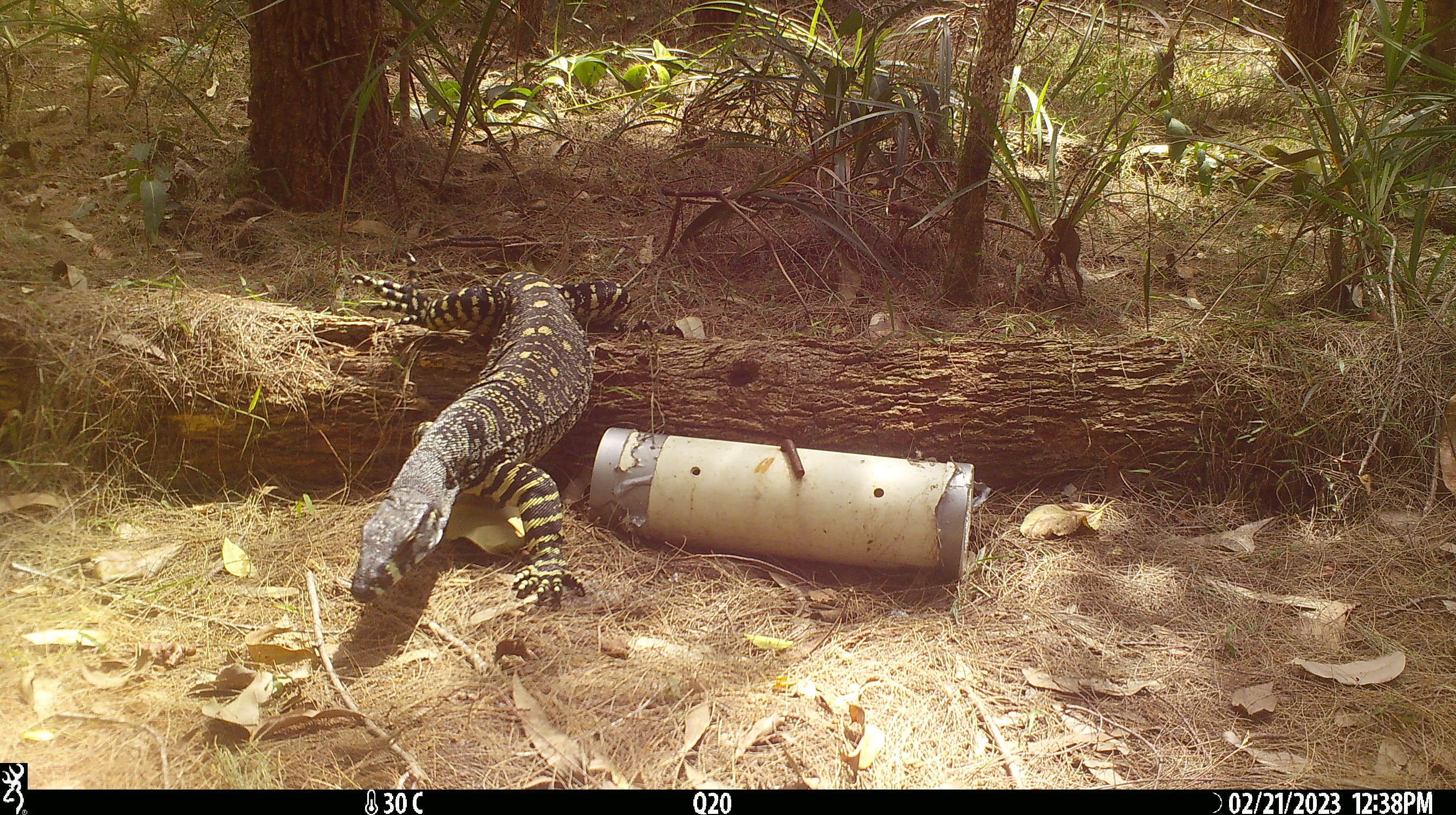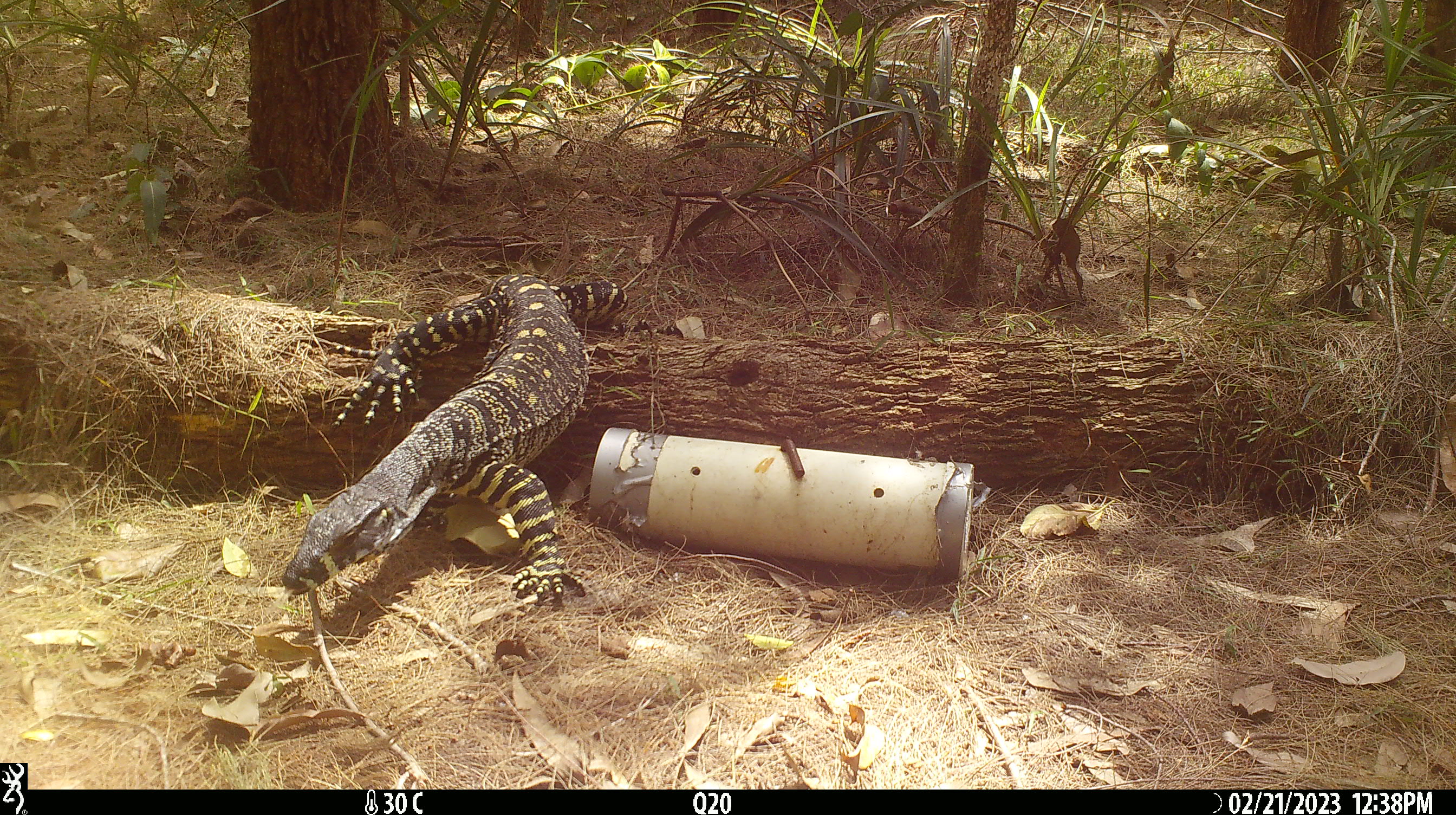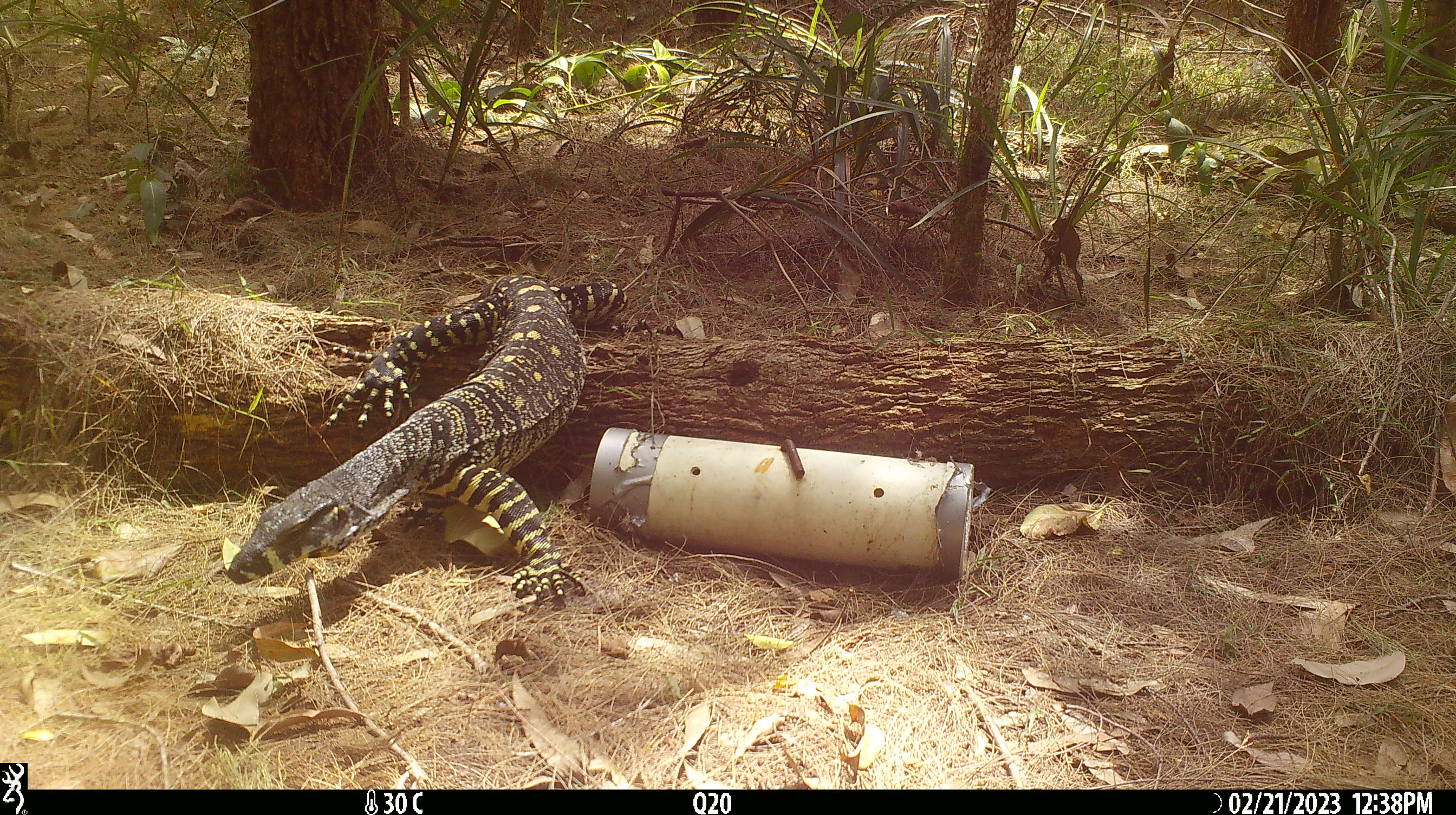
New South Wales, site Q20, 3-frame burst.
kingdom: Animalia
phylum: Chordata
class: Reptilia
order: Squamata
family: Varanidae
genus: Varanus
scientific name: Varanus varius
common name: lace monitor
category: goanna